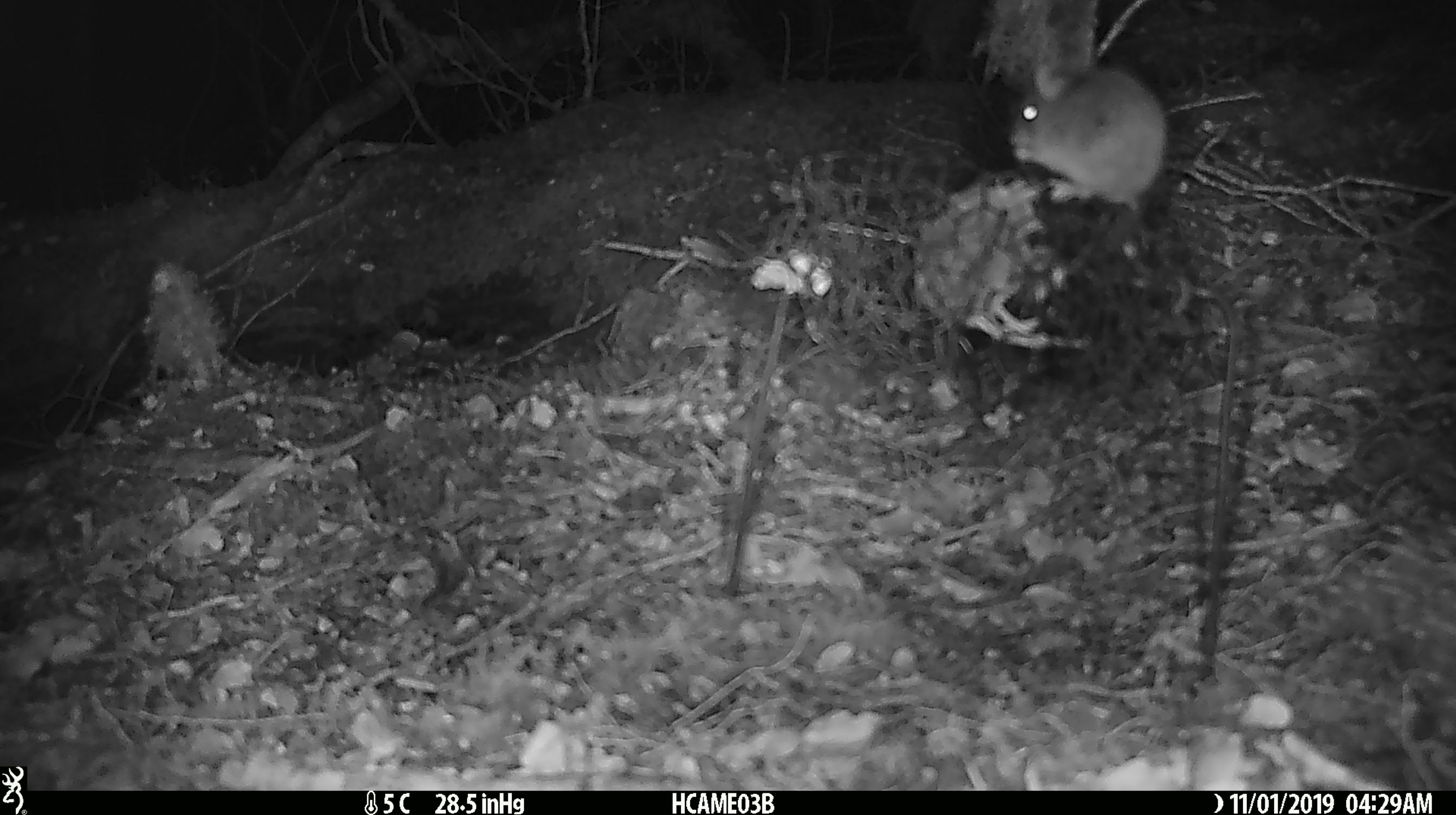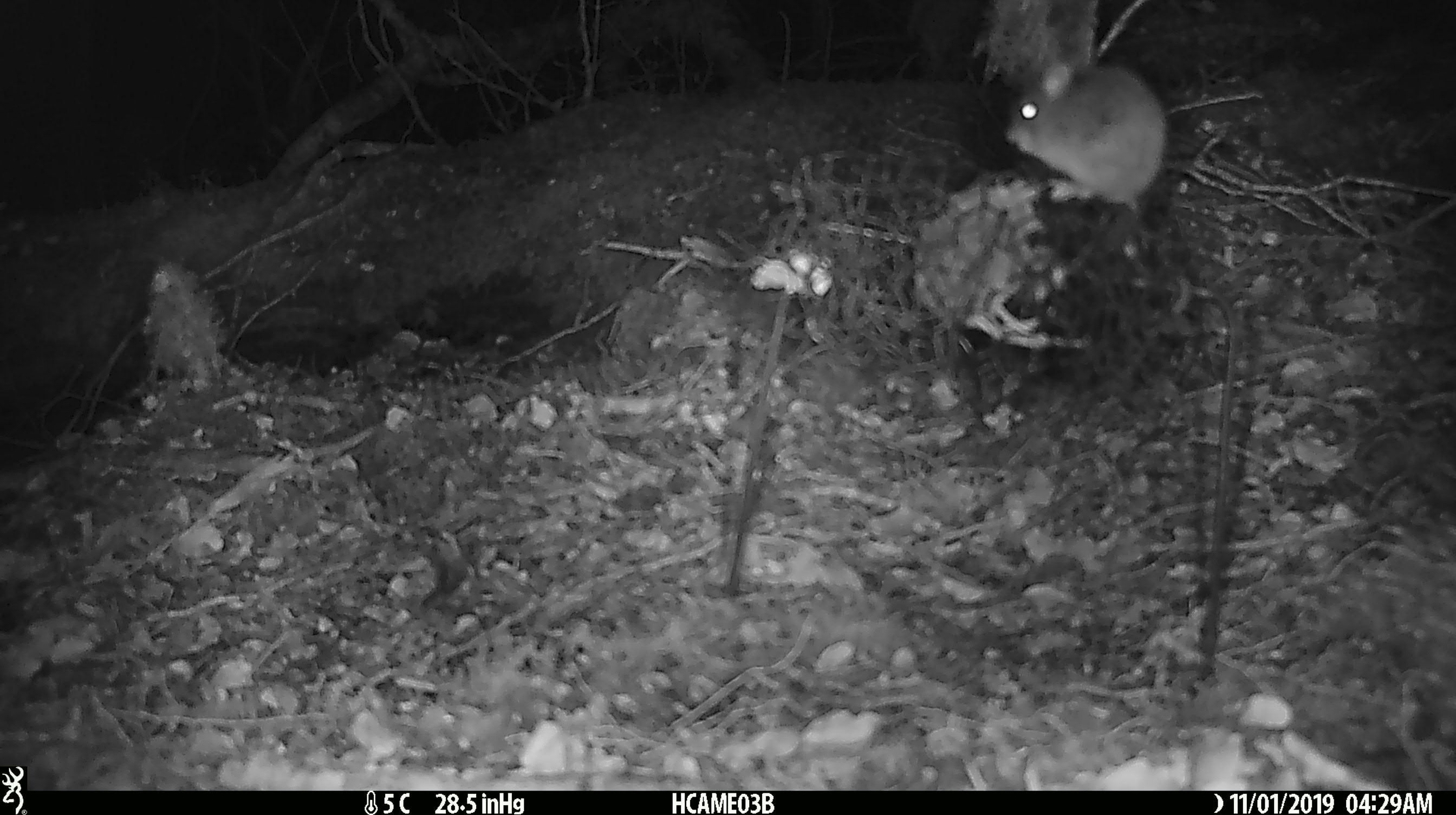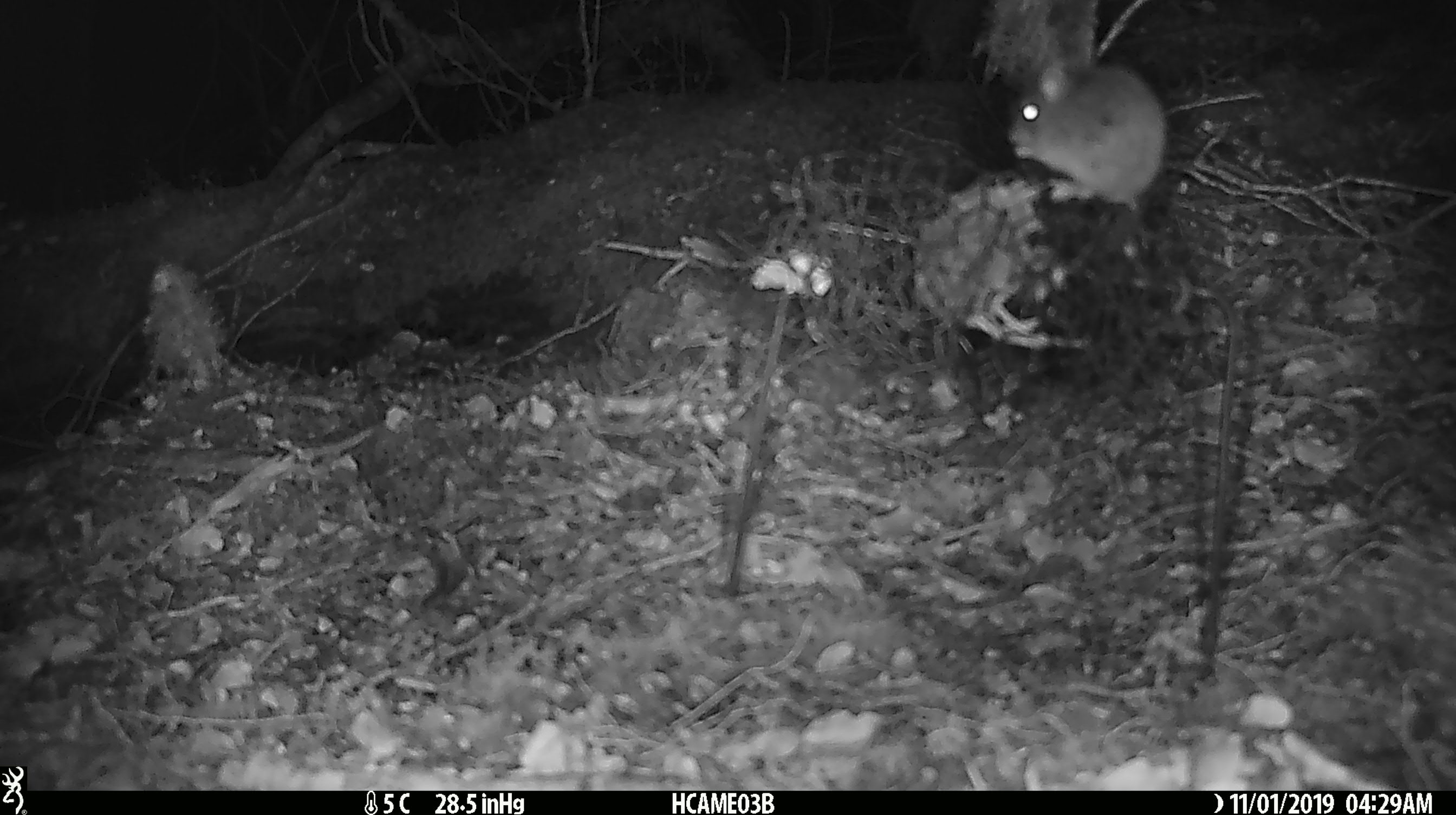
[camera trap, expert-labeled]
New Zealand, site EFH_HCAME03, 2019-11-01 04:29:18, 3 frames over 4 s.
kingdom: Animalia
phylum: Chordata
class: Mammalia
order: Rodentia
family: Muridae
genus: Mus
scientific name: Mus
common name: mouse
Mouse (Mus).